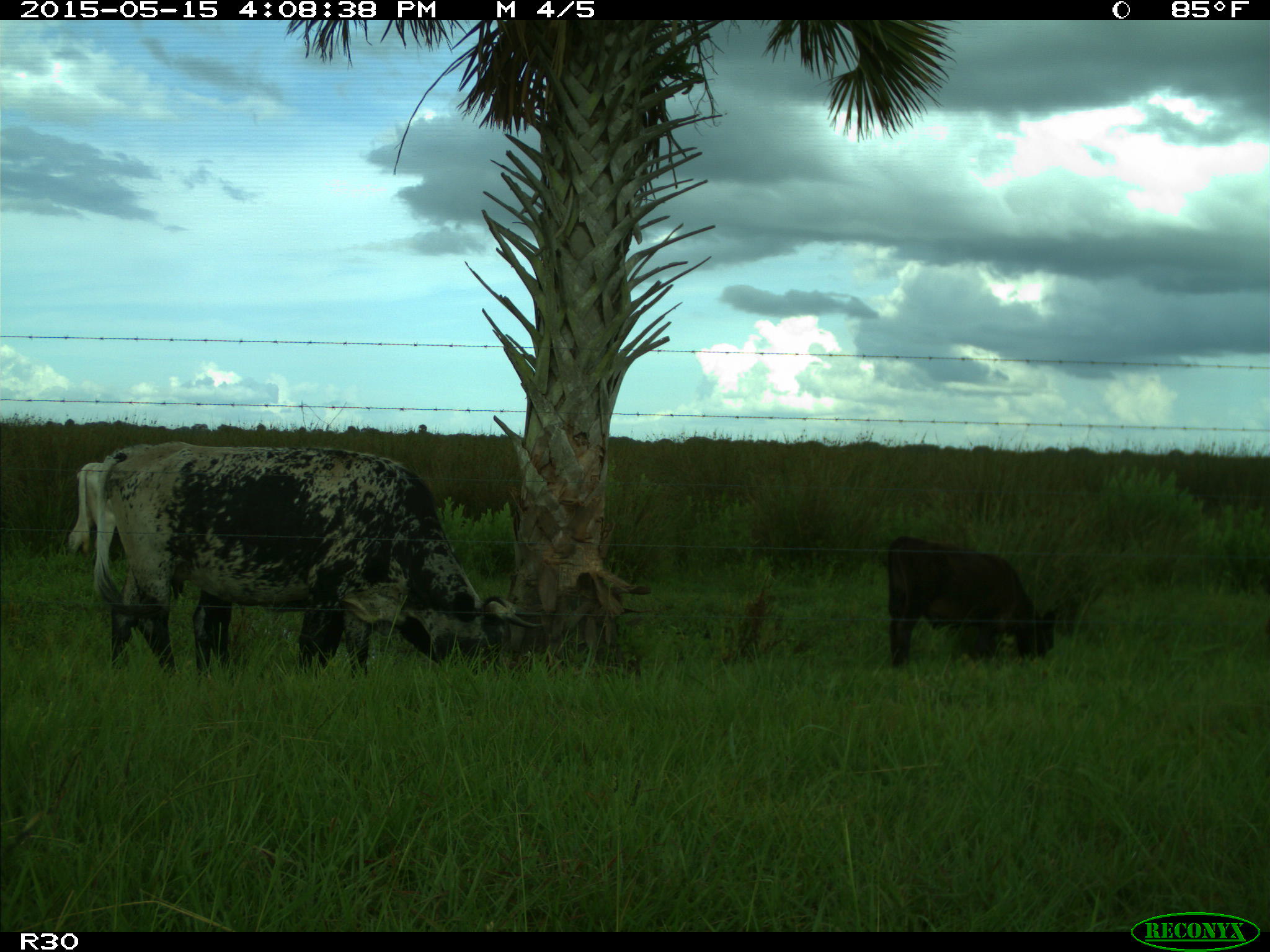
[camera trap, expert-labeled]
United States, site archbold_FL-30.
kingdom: Animalia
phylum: Chordata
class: Mammalia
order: Artiodactyla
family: Bovidae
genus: Bos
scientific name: Bos taurus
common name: domestic cow